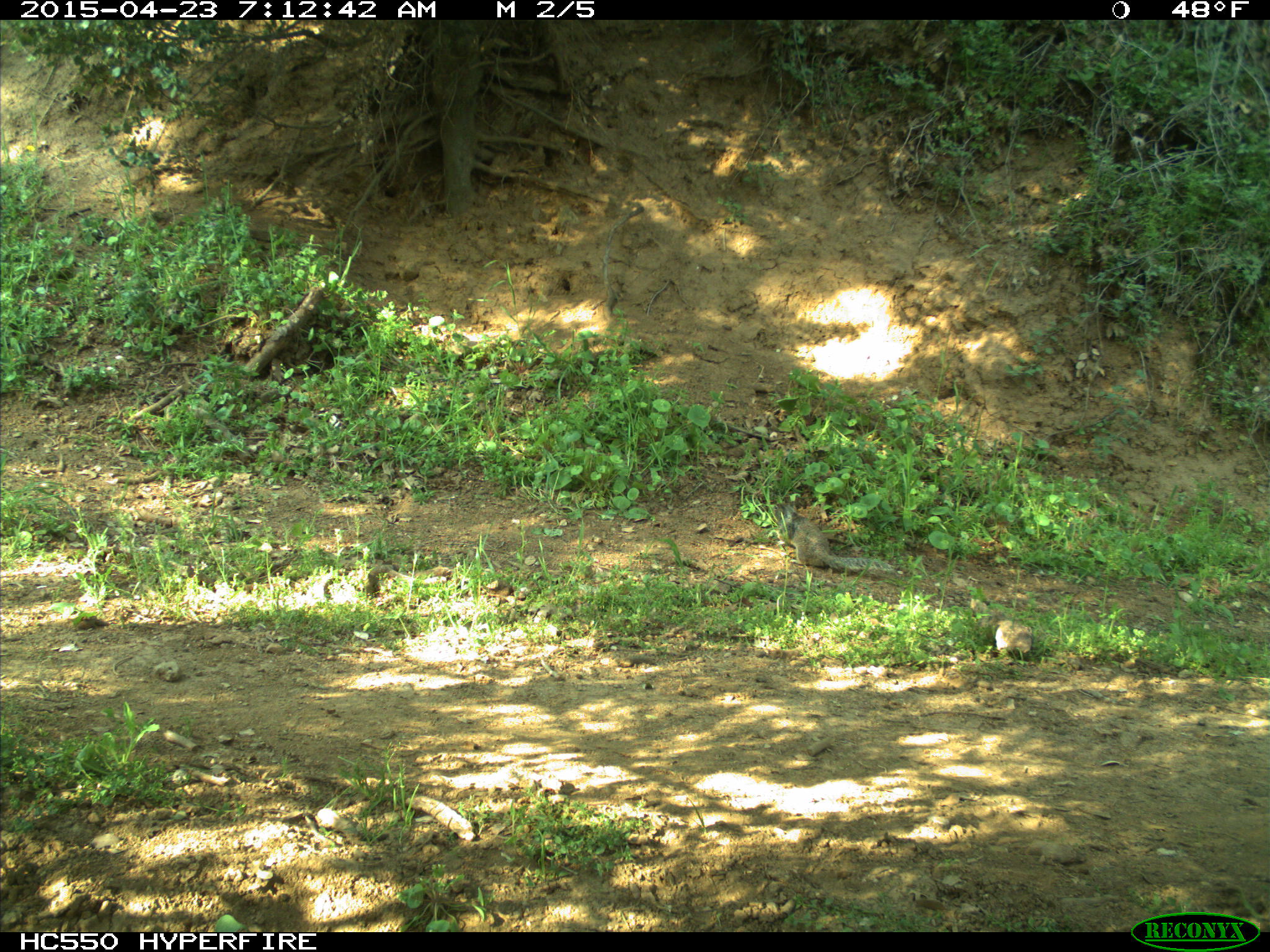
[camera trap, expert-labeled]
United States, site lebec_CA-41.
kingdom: Animalia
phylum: Chordata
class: Mammalia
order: Rodentia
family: Sciuridae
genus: Otospermophilus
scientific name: Otospermophilus beecheyi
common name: california ground squirrel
Otospermophilus beecheyi (california ground squirrel).